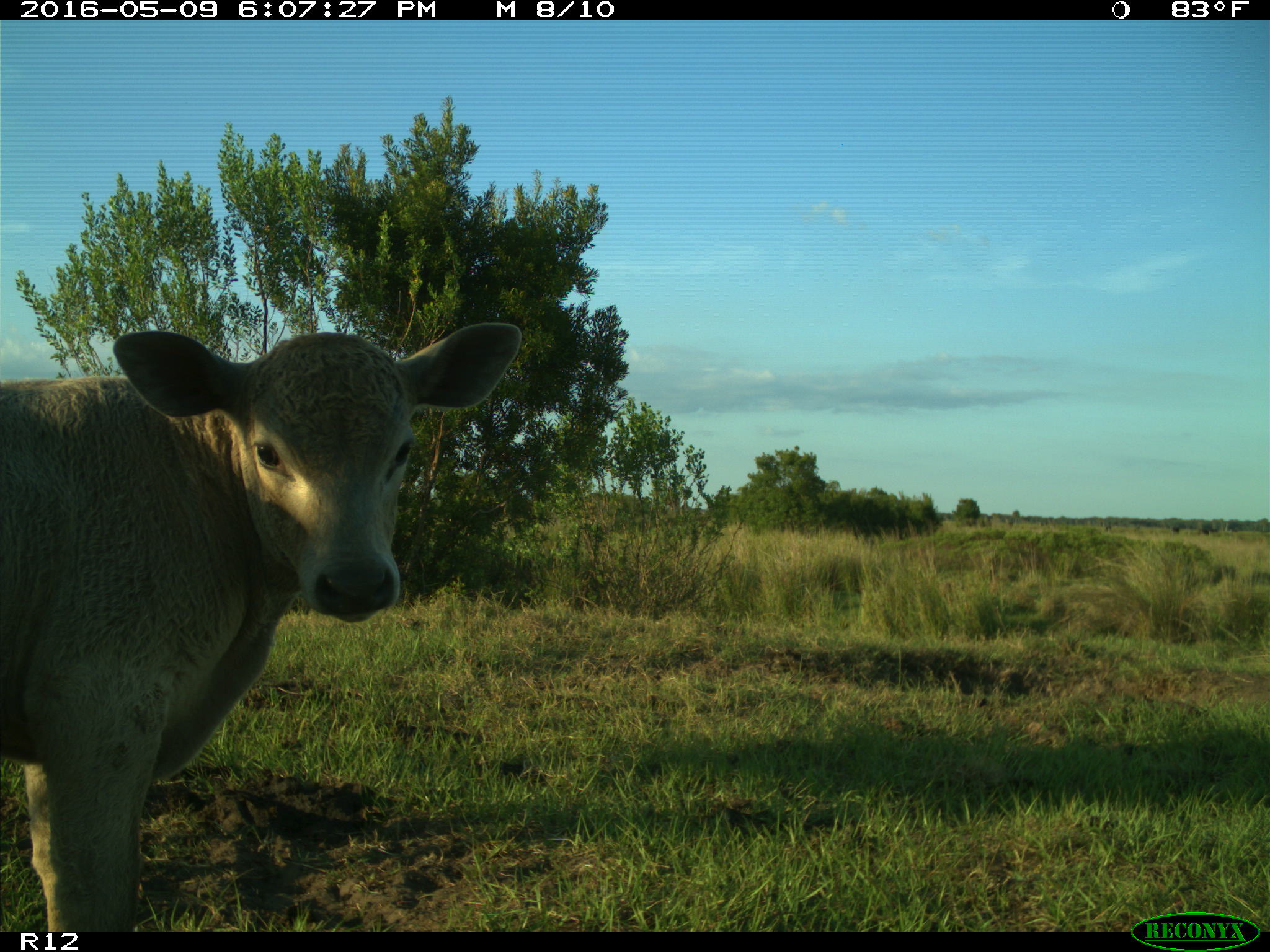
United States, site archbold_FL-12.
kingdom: Animalia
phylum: Chordata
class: Mammalia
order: Artiodactyla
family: Bovidae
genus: Bos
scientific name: Bos taurus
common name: domestic cow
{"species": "Bos taurus (domestic cow)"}